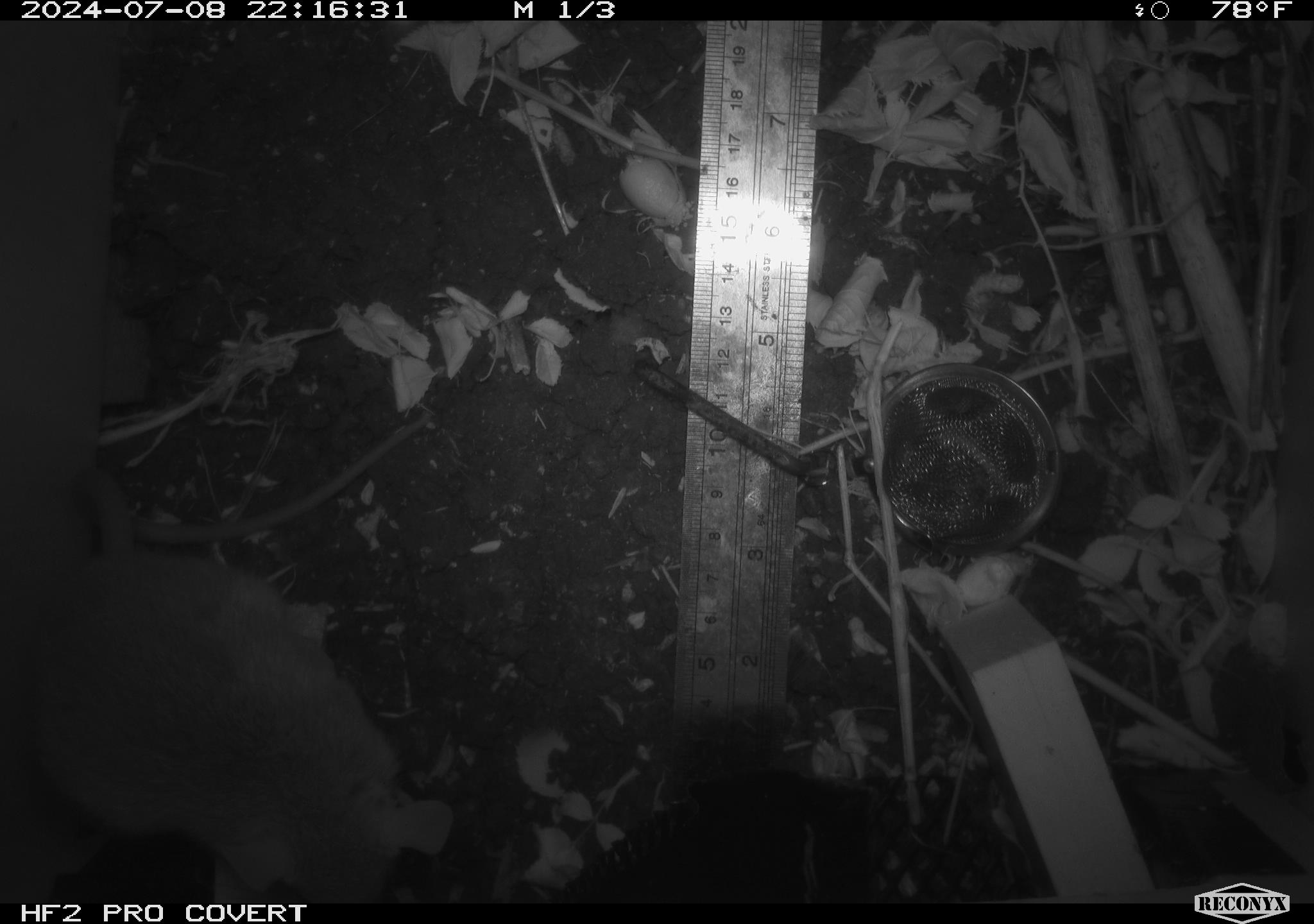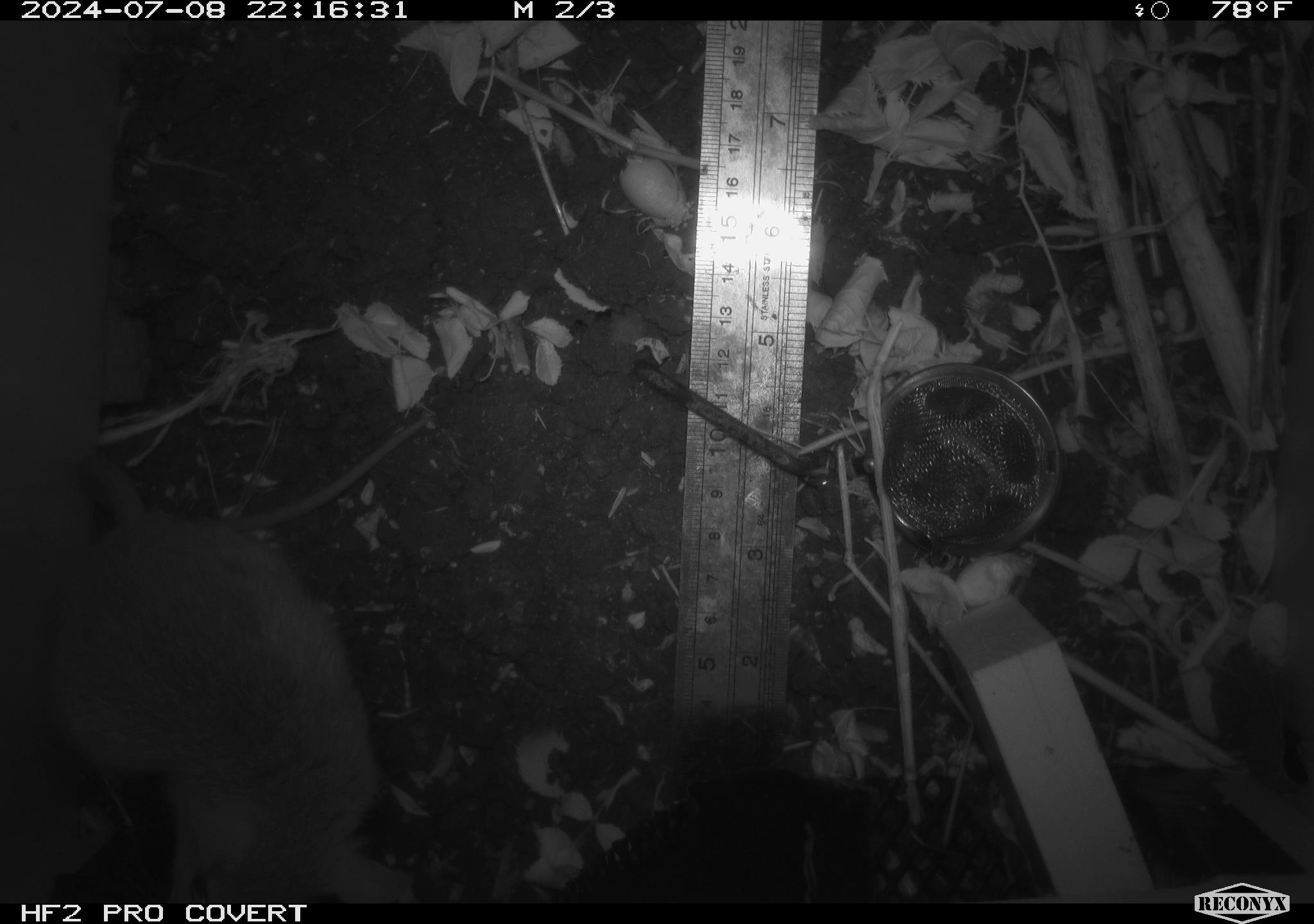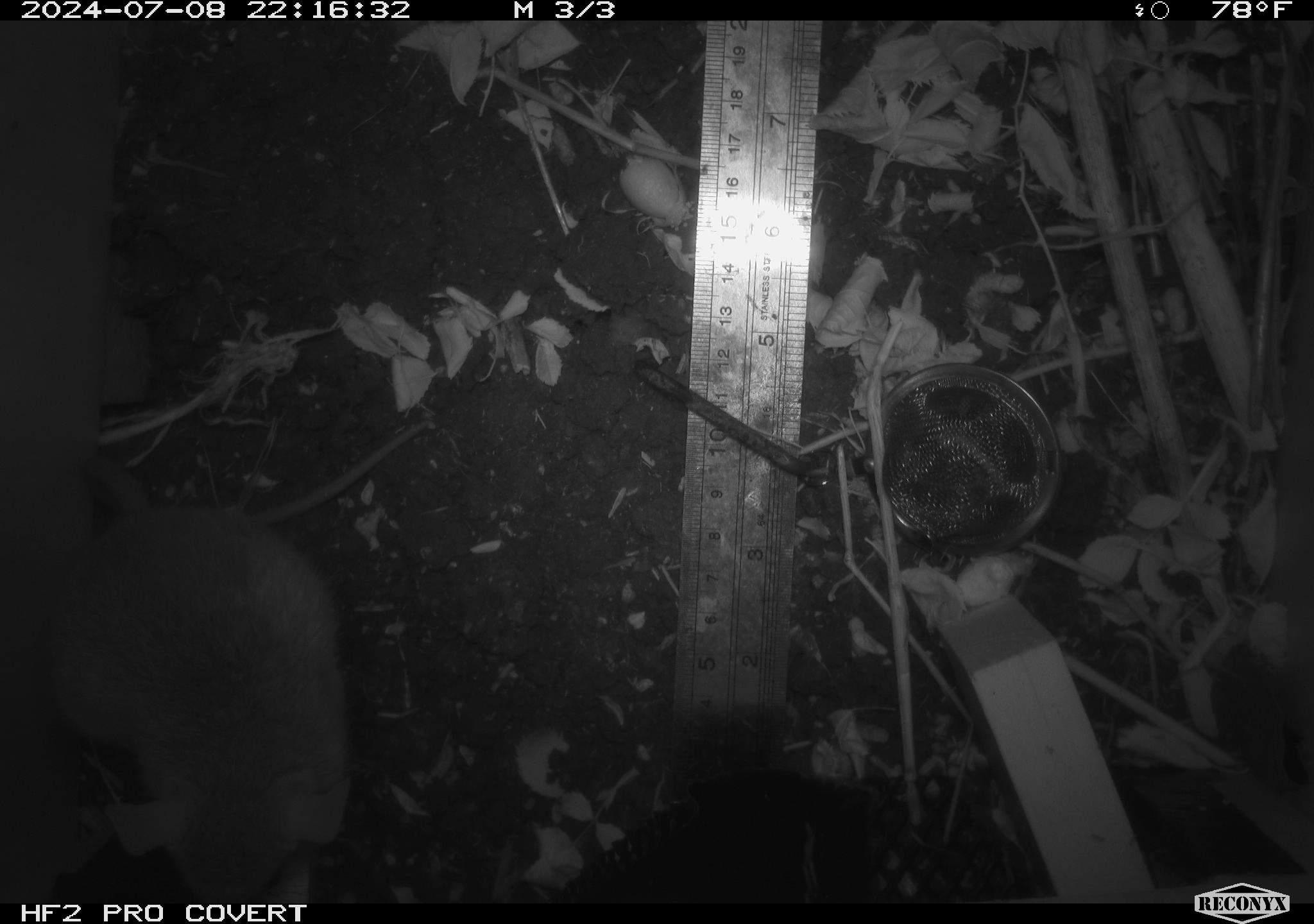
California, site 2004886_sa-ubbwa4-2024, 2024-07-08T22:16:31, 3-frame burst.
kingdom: Animalia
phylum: Chordata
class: Mammalia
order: Rodentia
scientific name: Rodentia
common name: woodrat or rat or mouse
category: woodrat or rat or mouse species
Woodrat or rat or mouse species (woodrat or rat or mouse) (Rodentia).